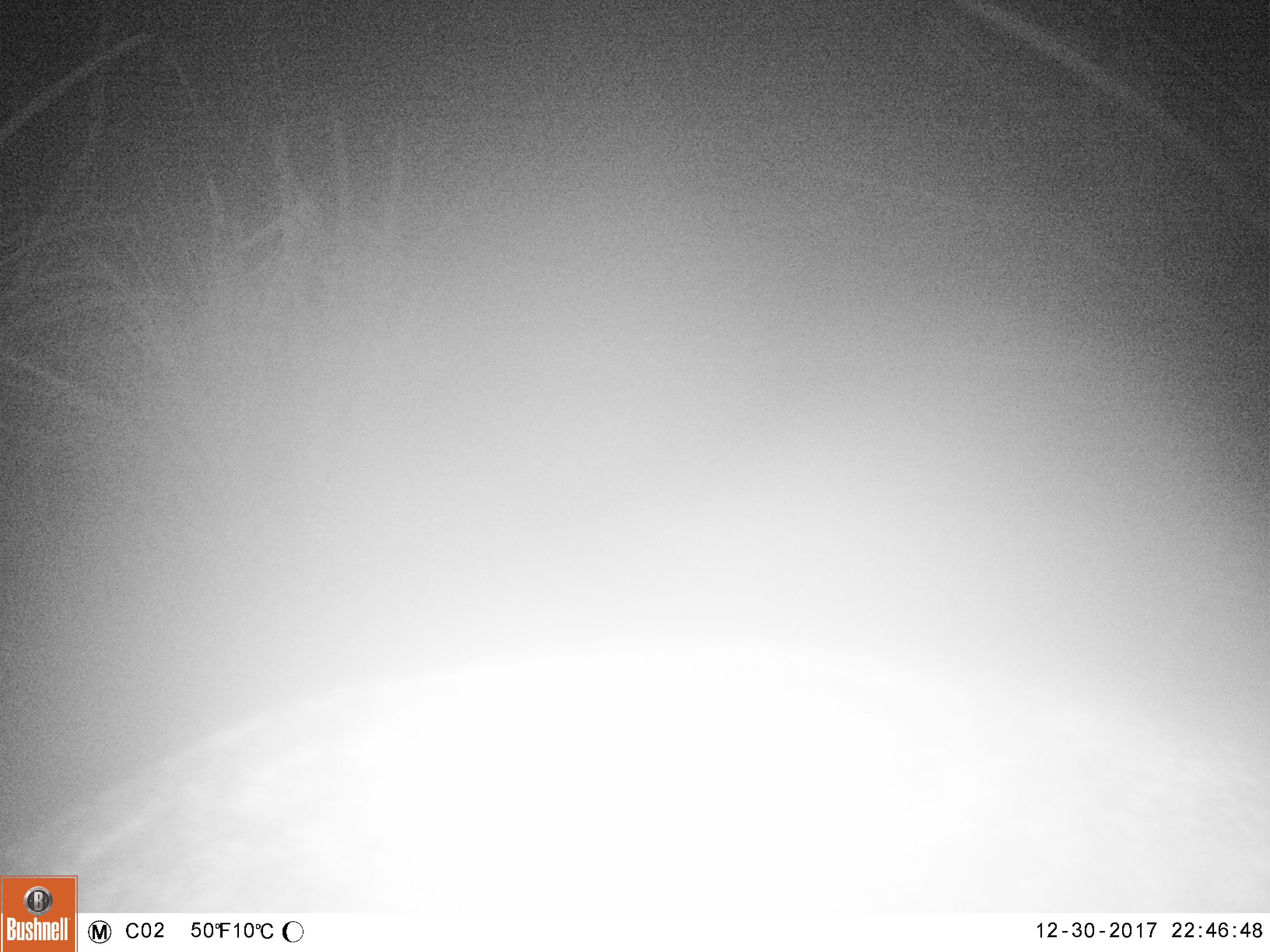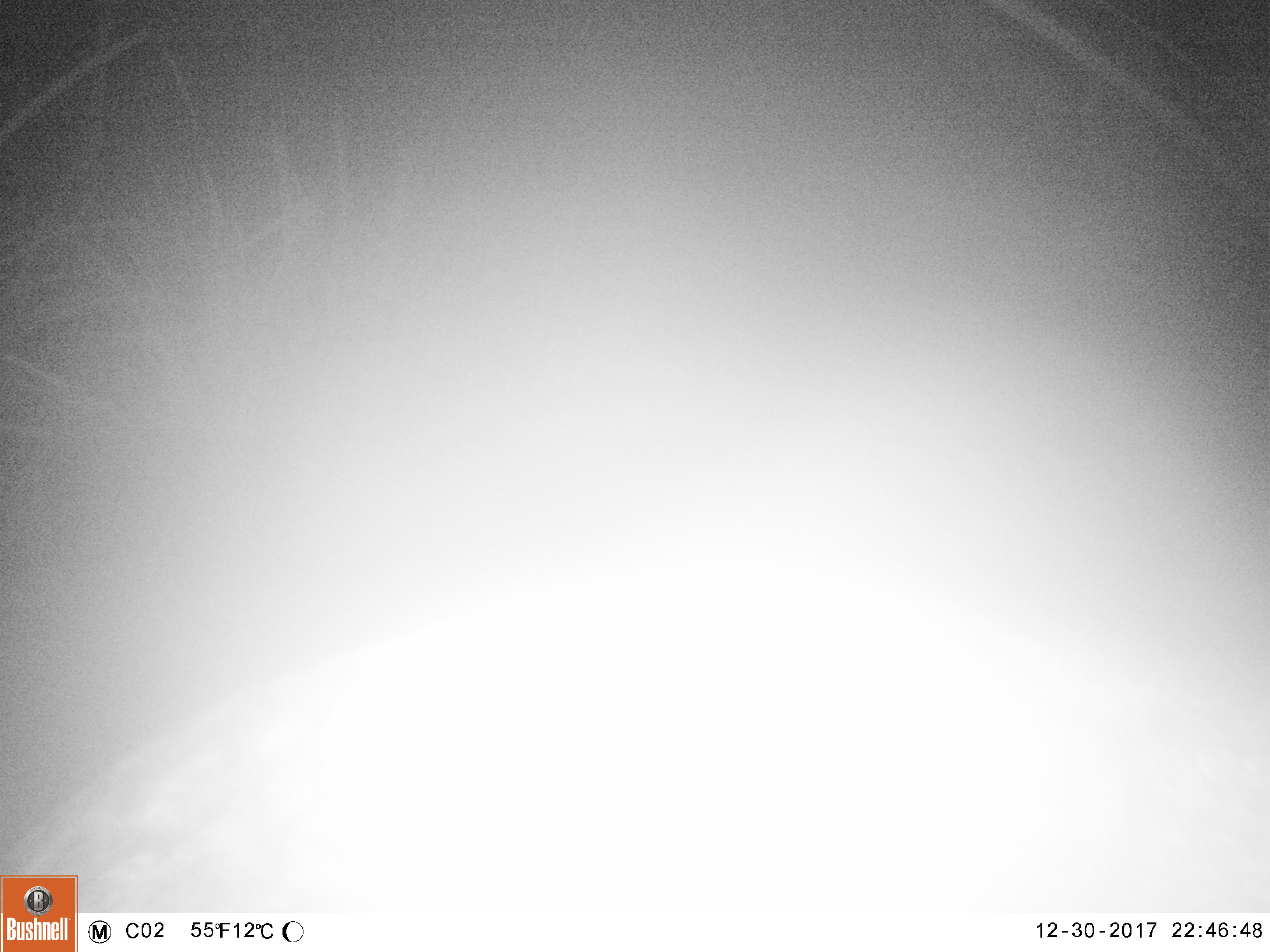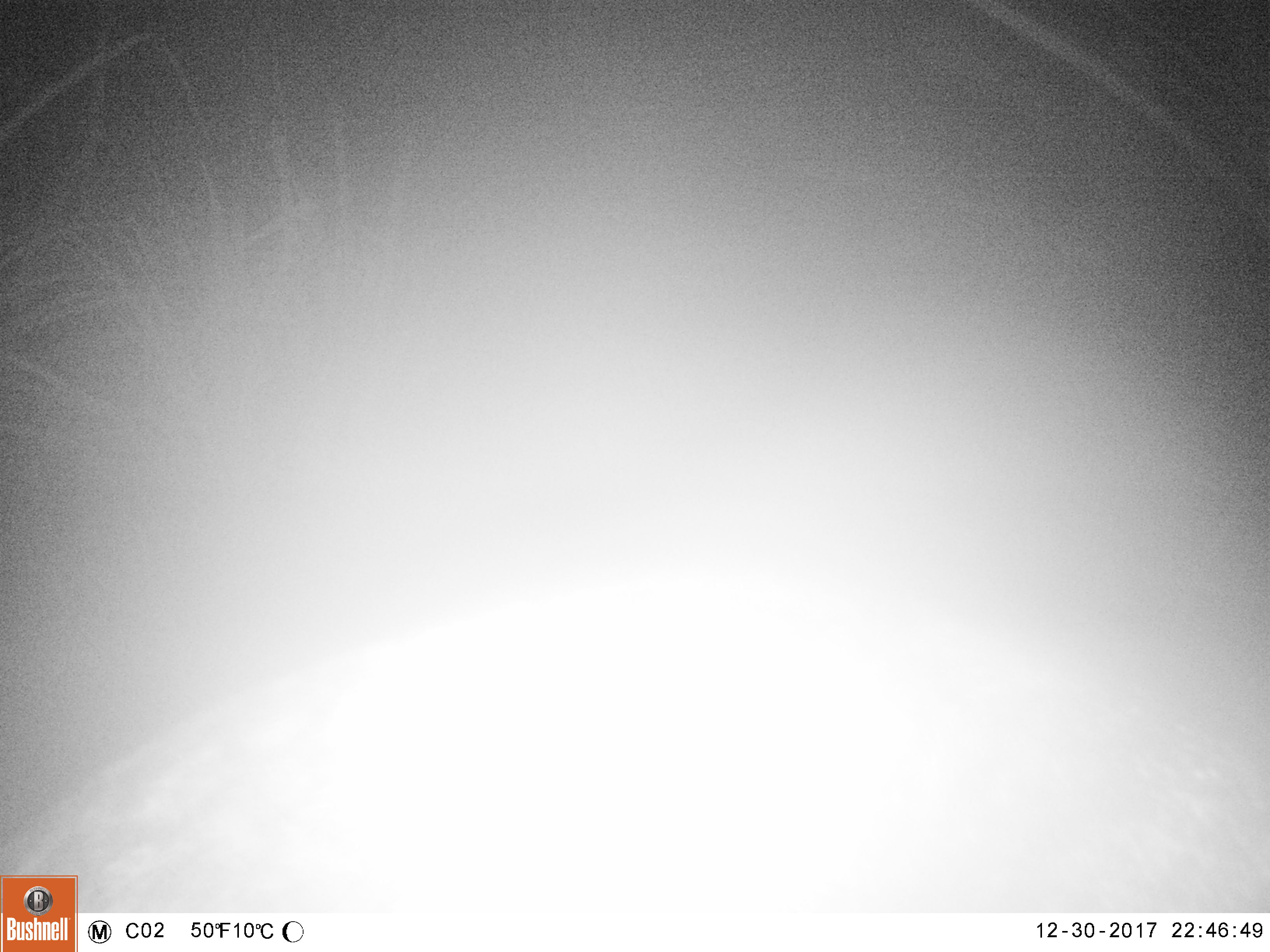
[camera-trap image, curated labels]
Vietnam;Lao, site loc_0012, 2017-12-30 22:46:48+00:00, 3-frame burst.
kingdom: Animalia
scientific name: Animalia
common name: animal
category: unidentified animal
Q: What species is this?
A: Unidentified animal (animal) (Animalia).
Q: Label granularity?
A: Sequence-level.